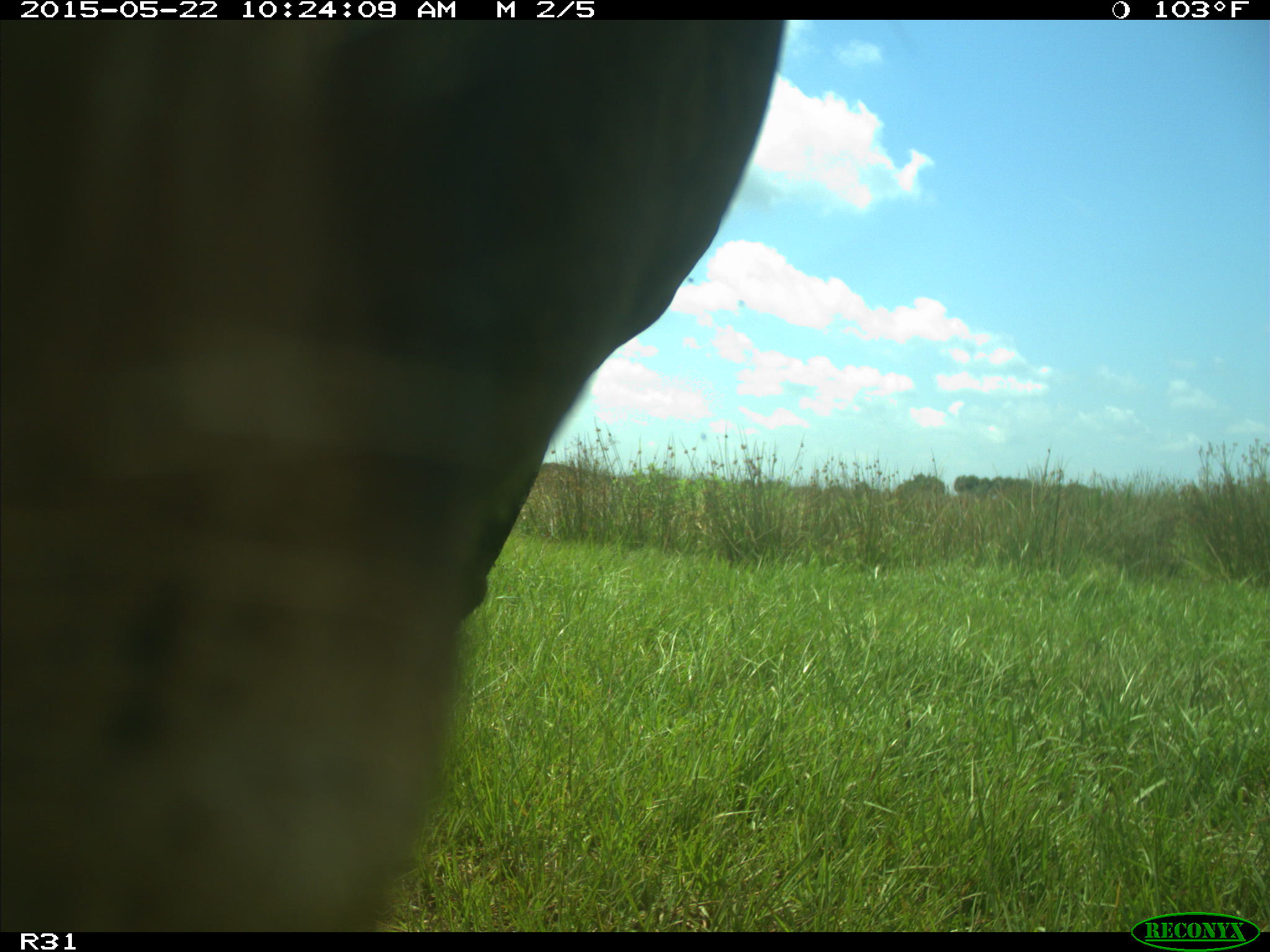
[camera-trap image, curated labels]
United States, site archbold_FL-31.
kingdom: Animalia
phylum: Chordata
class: Mammalia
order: Artiodactyla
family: Bovidae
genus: Bos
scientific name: Bos taurus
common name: domestic cow